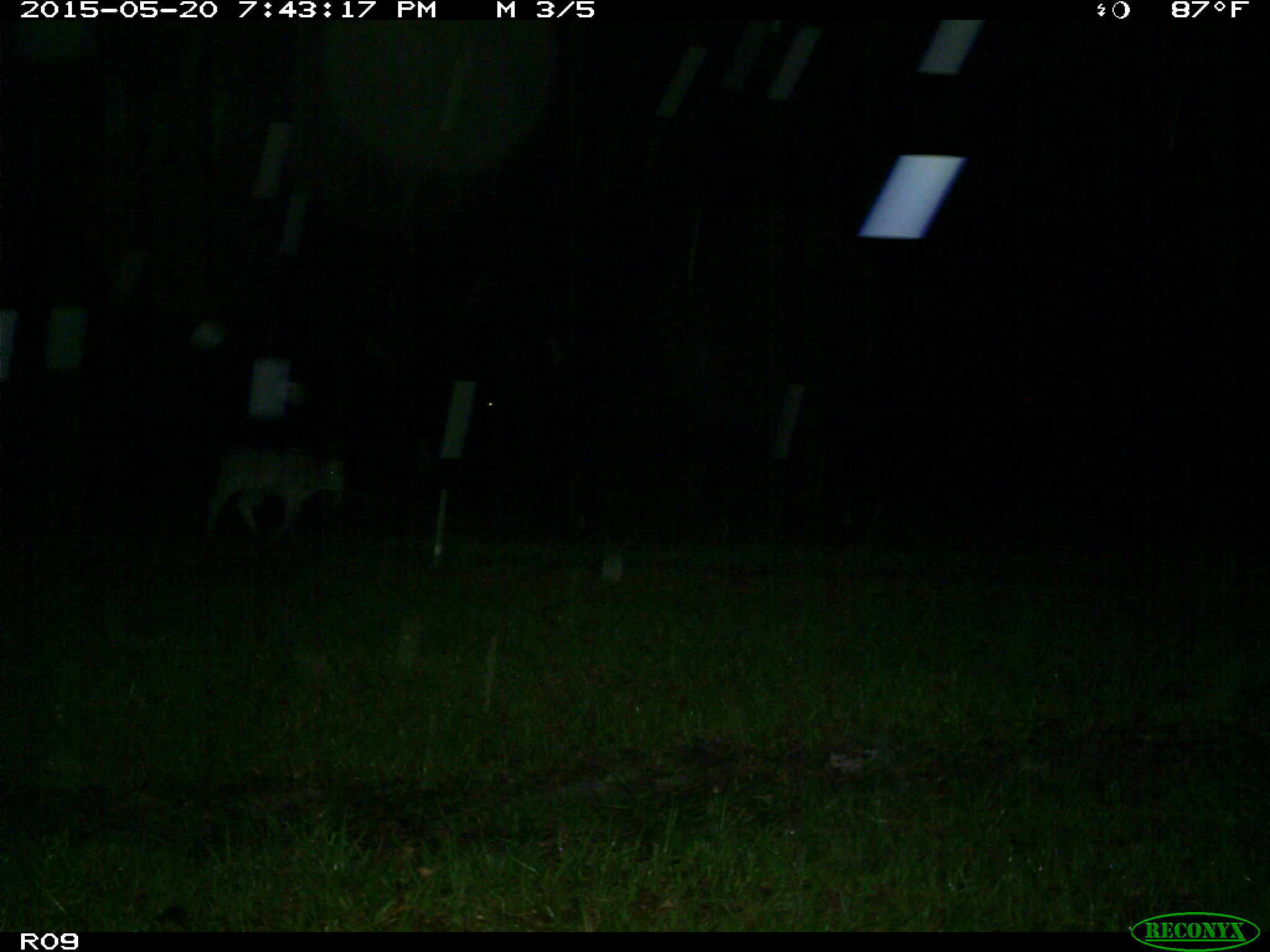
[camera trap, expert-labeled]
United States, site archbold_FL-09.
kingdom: Animalia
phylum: Chordata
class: Mammalia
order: Artiodactyla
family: Bovidae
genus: Bos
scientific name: Bos taurus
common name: domestic cow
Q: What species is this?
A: Bos taurus (domestic cow).